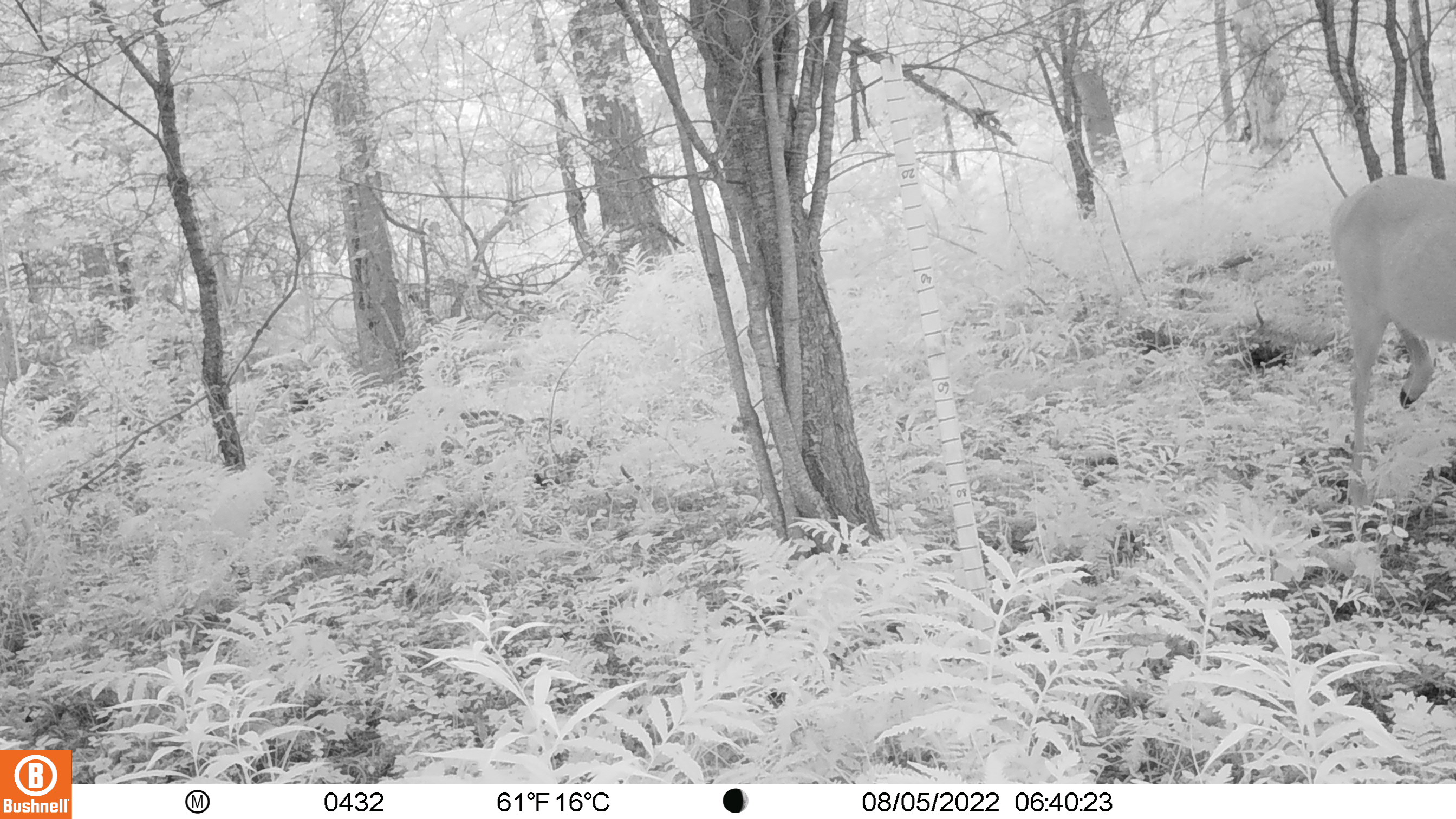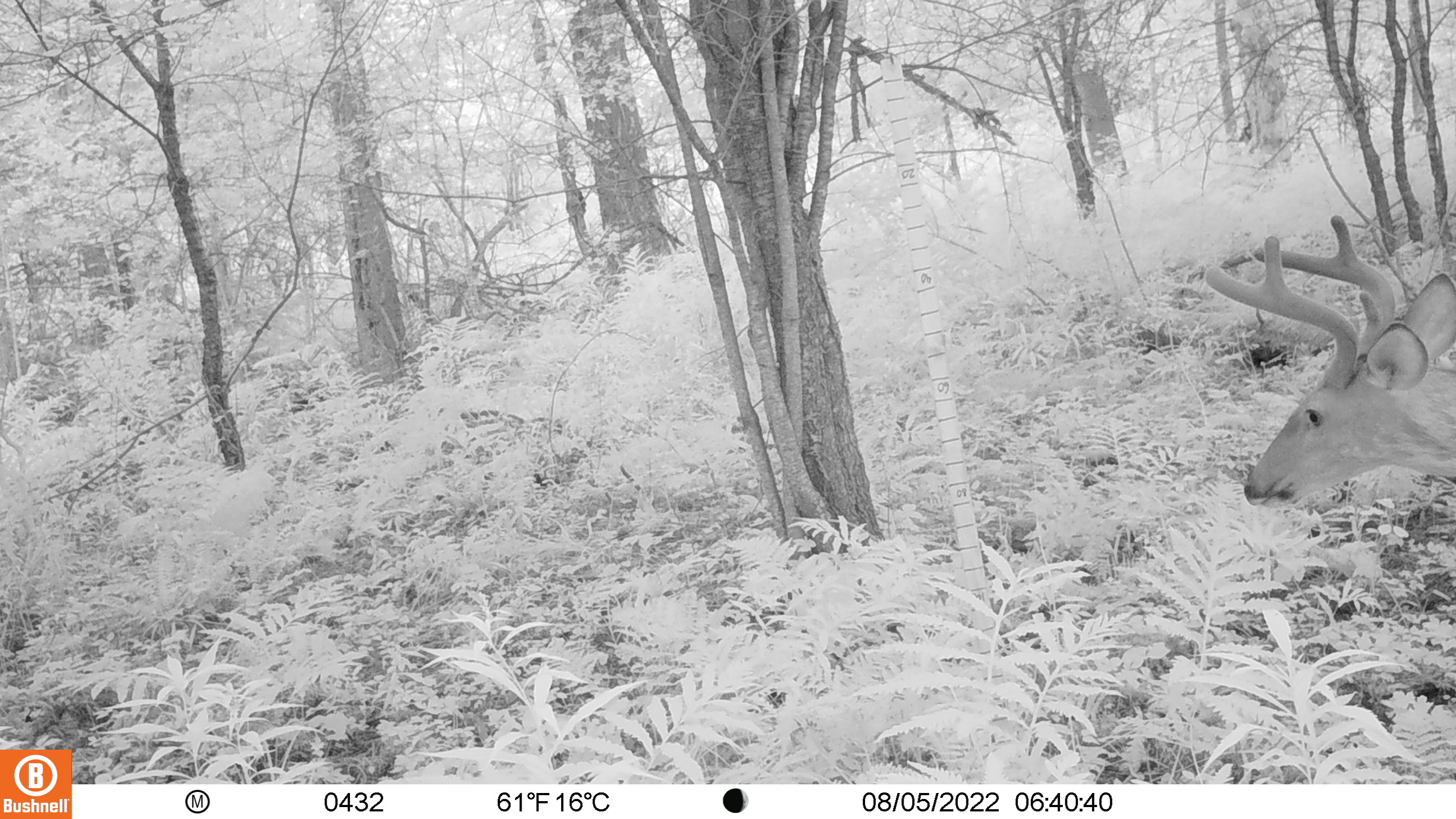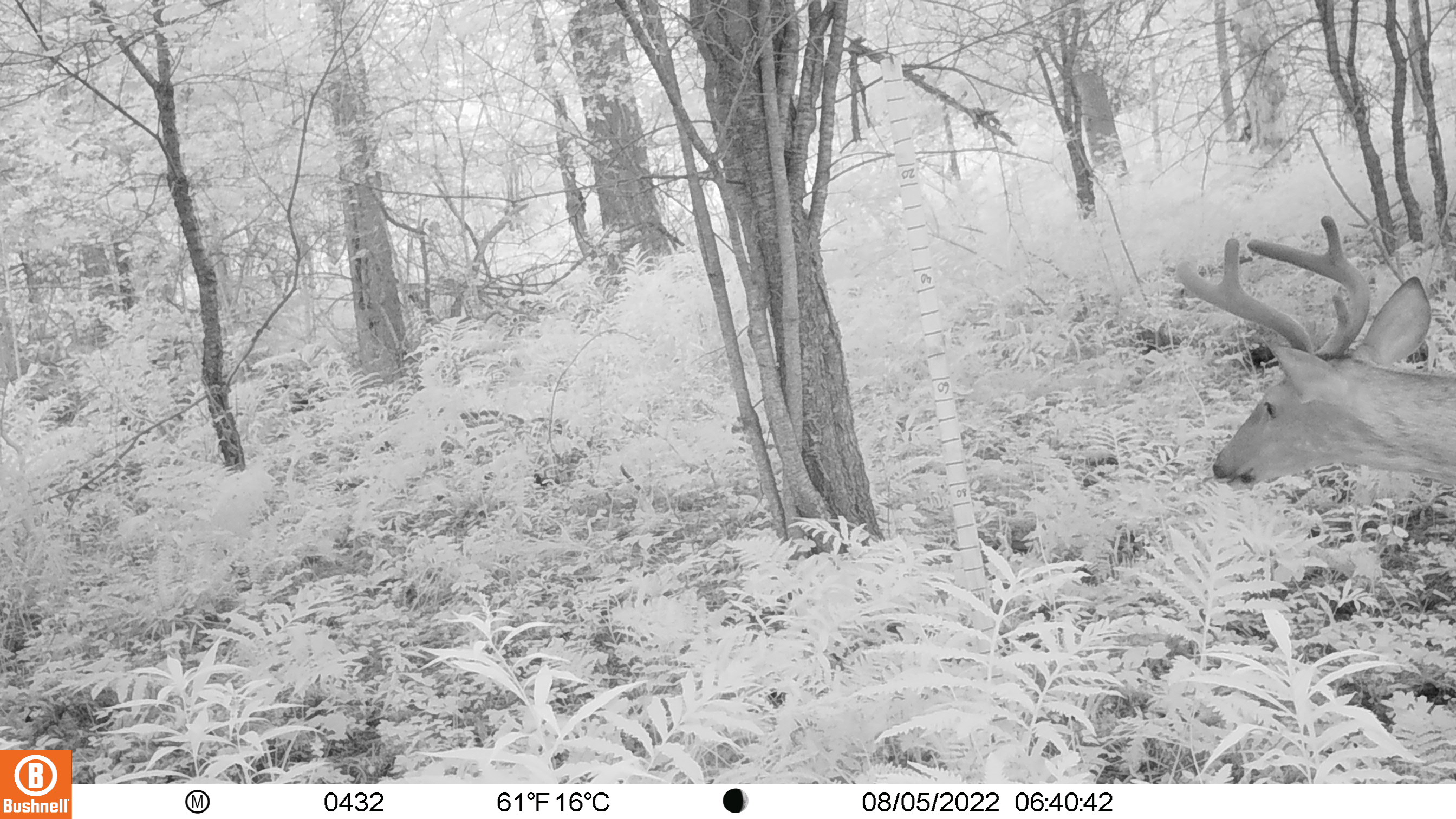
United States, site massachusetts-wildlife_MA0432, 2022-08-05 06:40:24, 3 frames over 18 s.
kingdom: Animalia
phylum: Chordata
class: Mammalia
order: Artiodactyla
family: Cervidae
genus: Odocoileus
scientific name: Odocoileus virginianus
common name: white-tailed deer